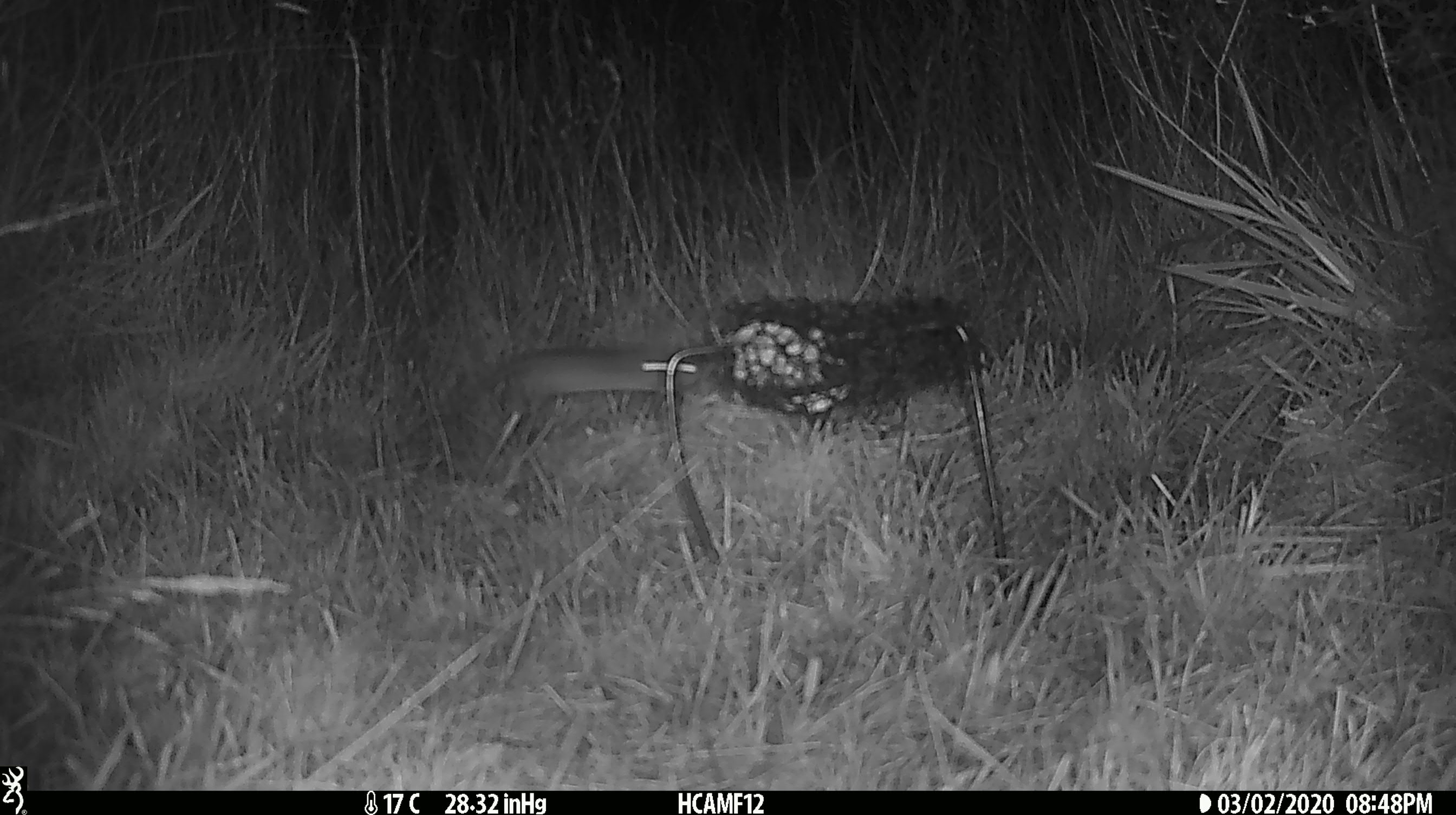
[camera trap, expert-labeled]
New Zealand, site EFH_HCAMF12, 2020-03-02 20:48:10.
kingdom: Animalia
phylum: Chordata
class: Mammalia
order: Rodentia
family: Muridae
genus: Mus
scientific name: Mus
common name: mouse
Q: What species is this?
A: Mouse (Mus).